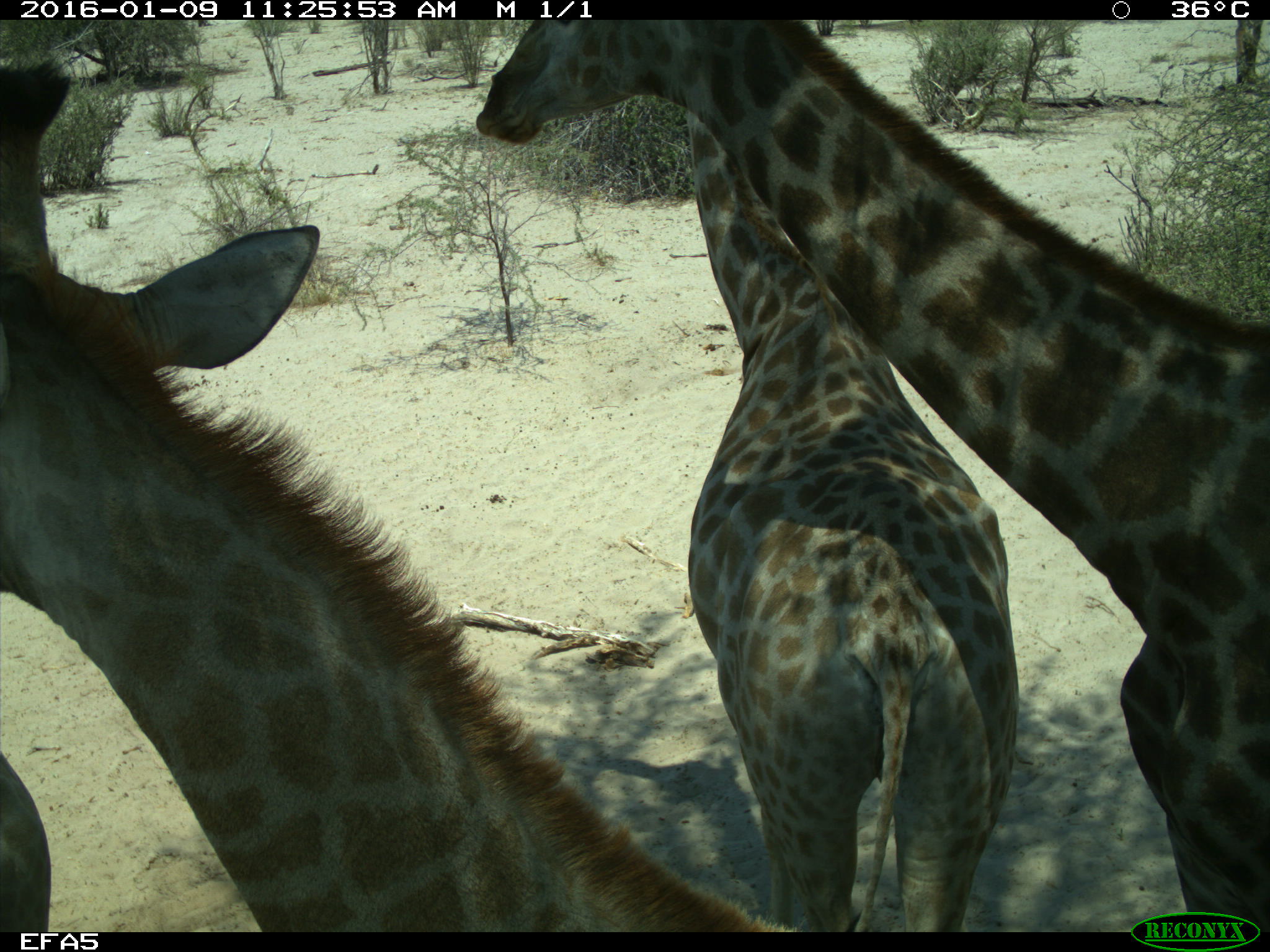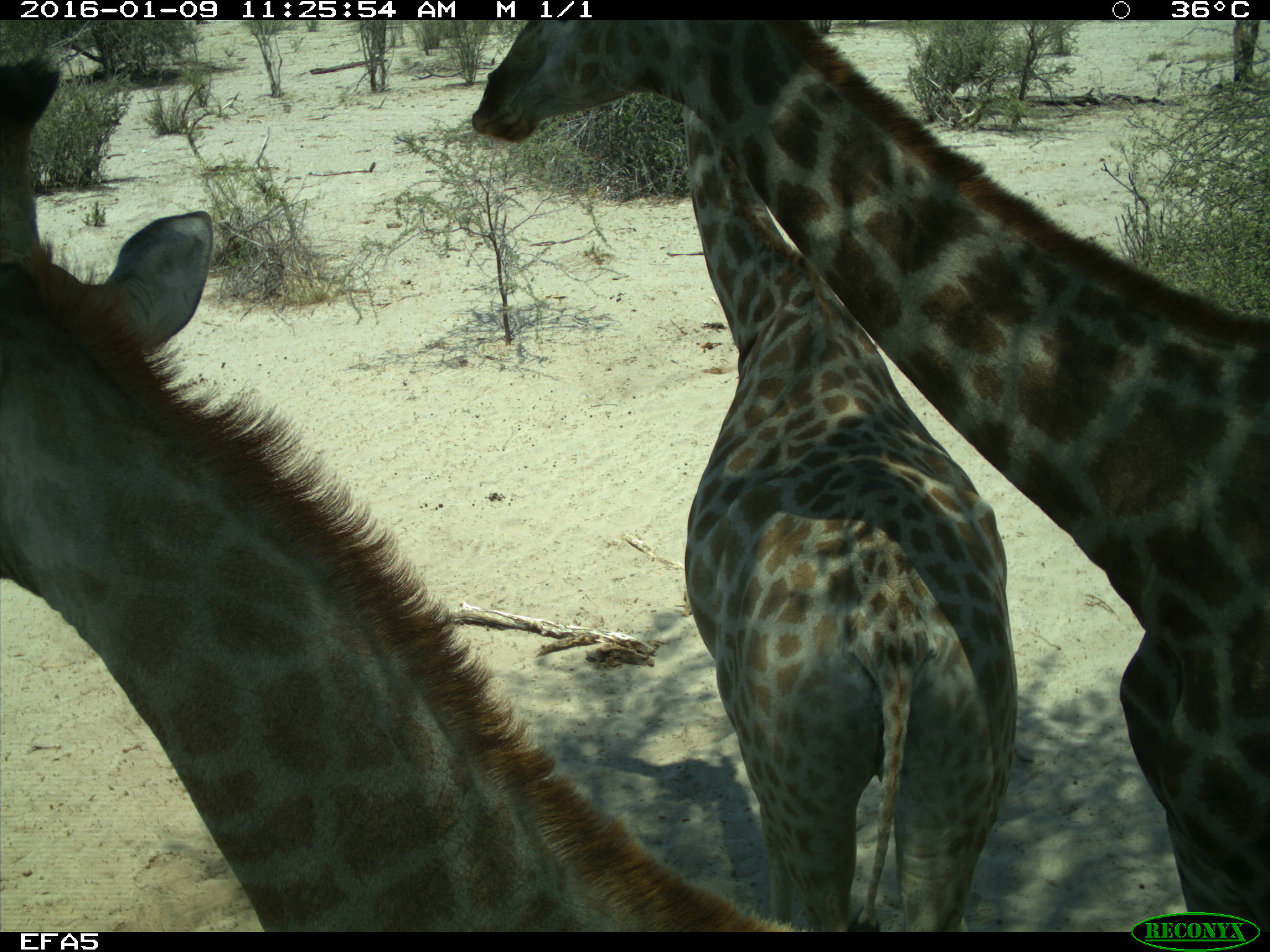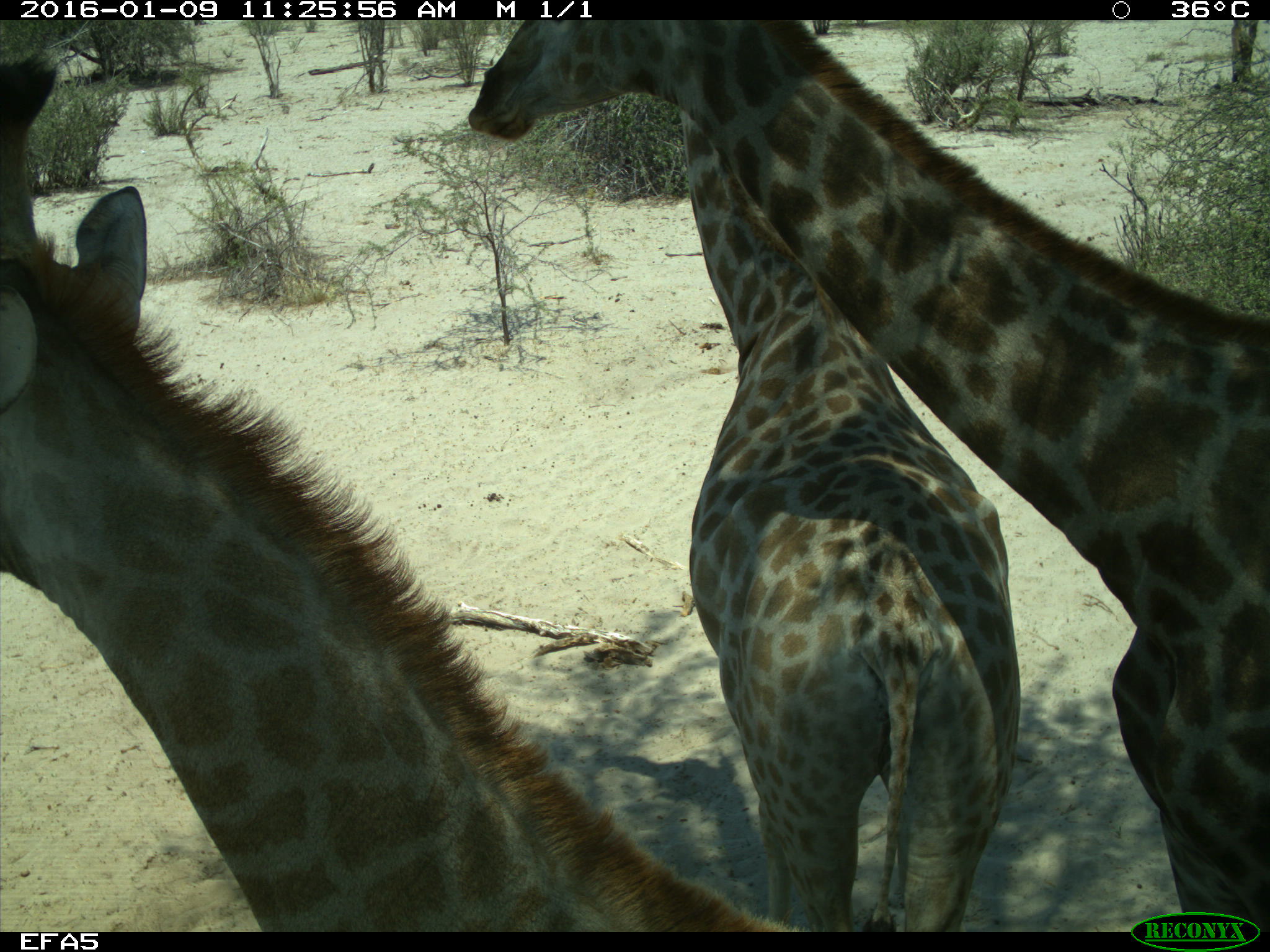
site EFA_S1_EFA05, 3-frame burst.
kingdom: Animalia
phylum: Chordata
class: Mammalia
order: Artiodactyla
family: Giraffidae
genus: Giraffa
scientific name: Giraffa camelopardalis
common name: giraffe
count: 3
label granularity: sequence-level